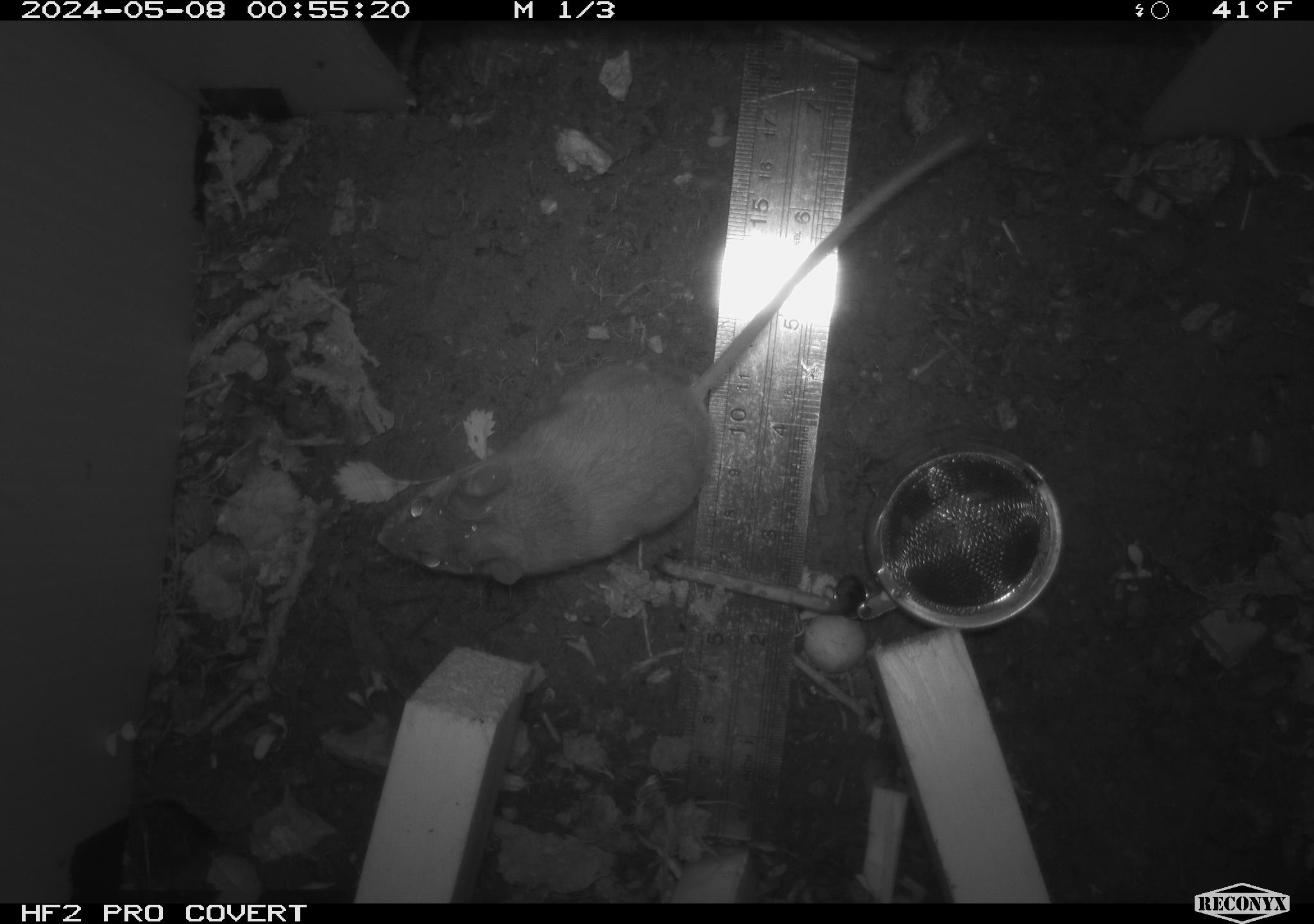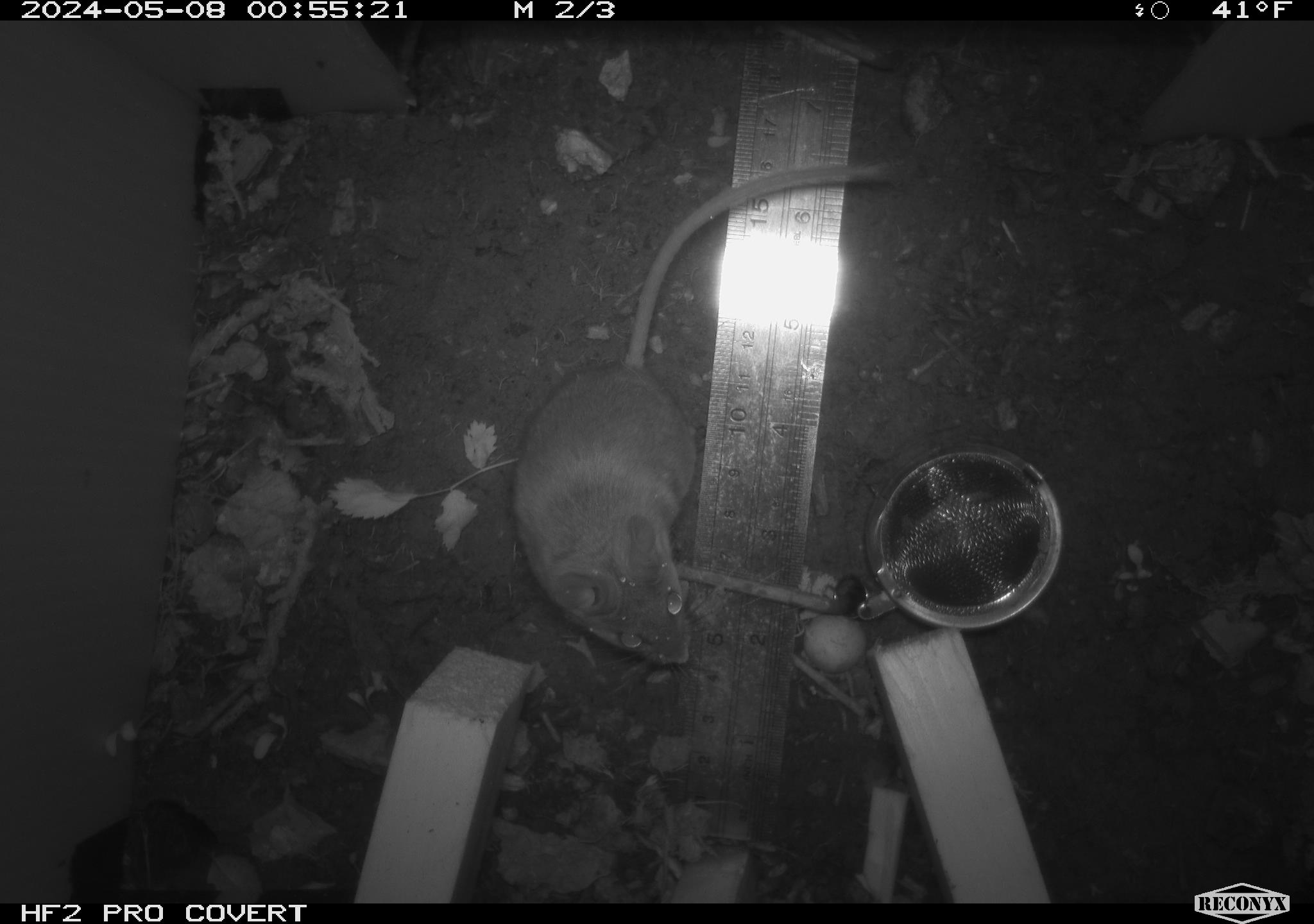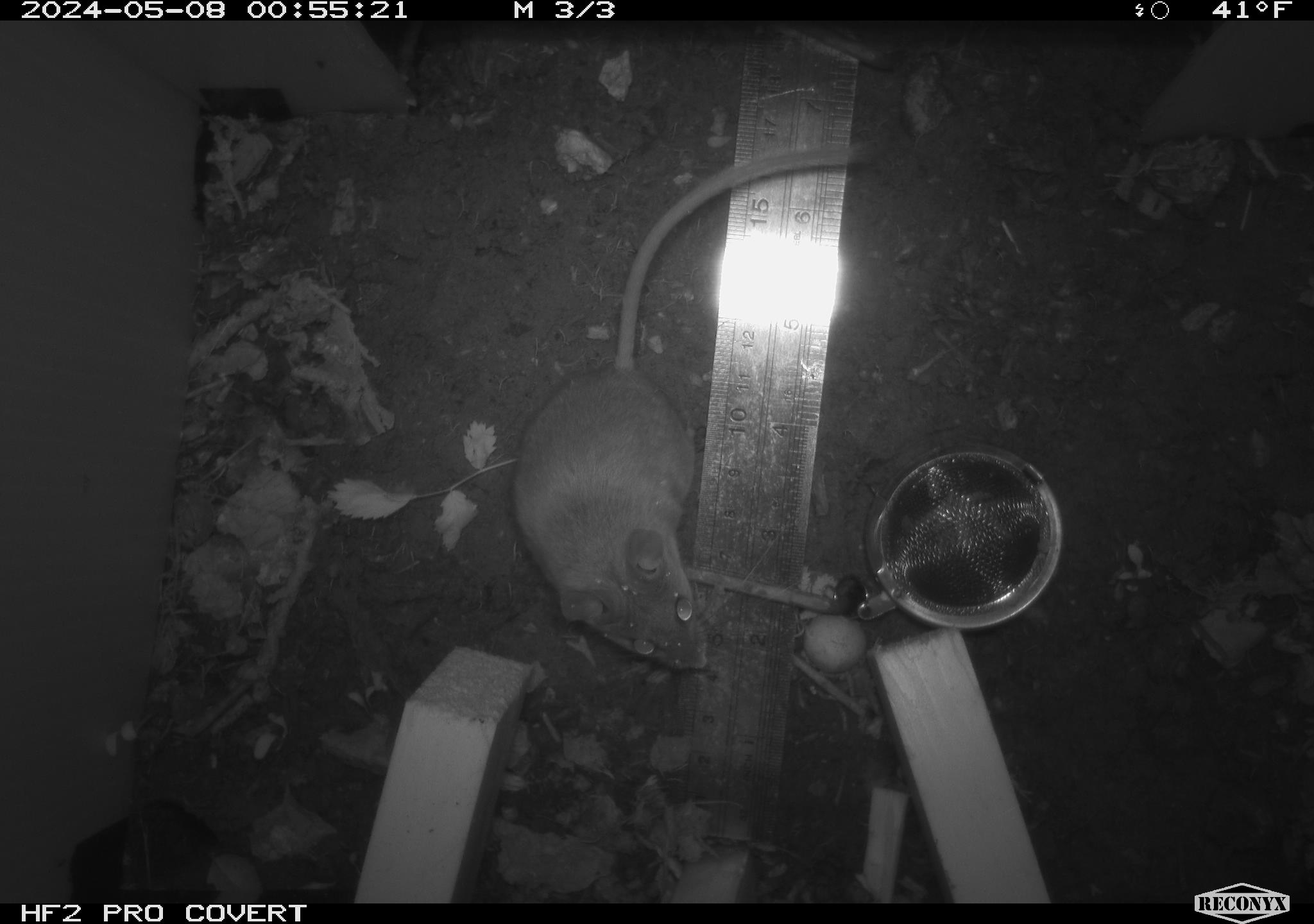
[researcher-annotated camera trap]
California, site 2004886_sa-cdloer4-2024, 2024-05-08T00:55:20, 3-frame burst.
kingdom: Animalia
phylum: Chordata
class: Mammalia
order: Rodentia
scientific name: Rodentia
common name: mouse species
Mouse species (Rodentia).